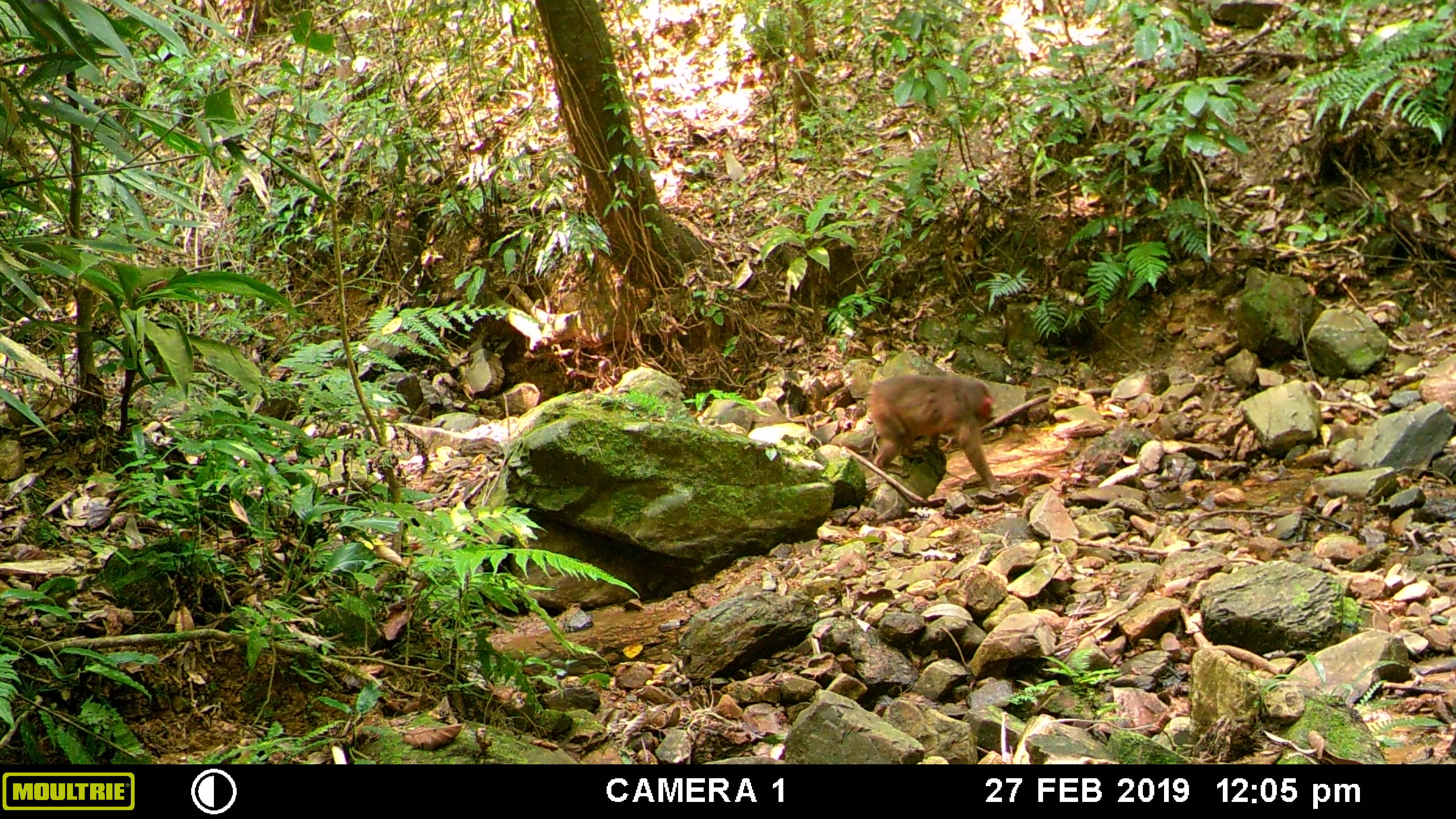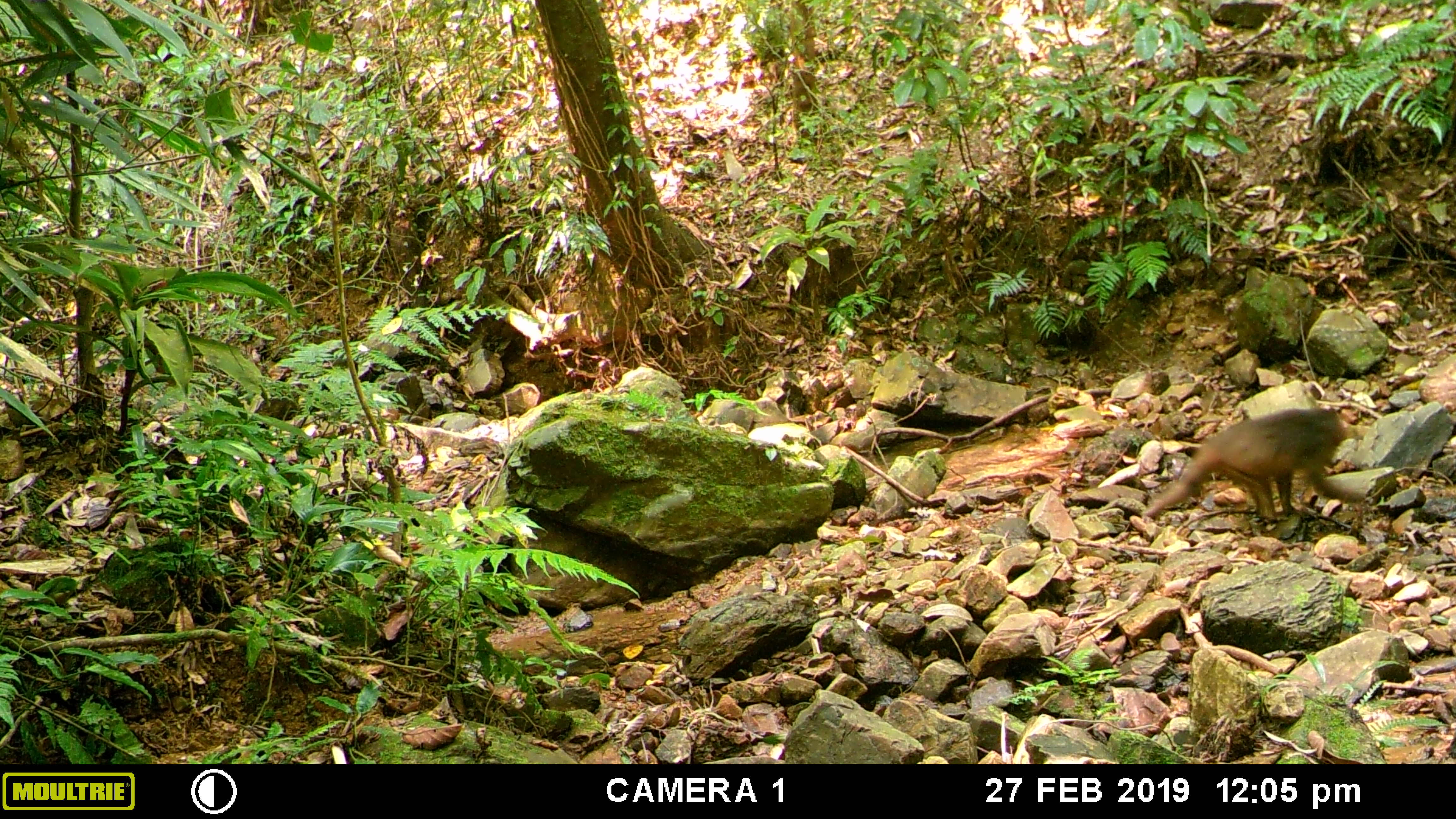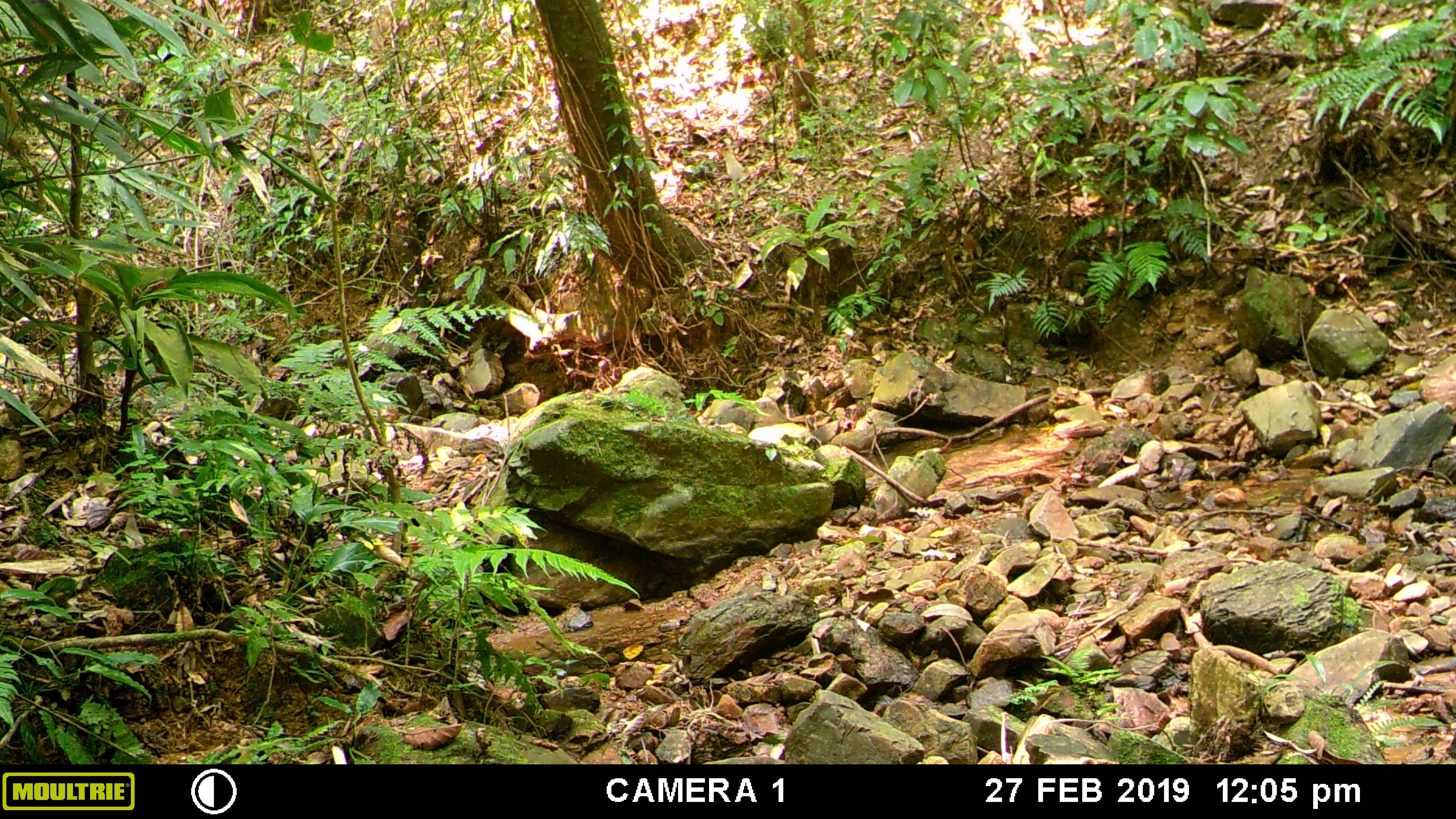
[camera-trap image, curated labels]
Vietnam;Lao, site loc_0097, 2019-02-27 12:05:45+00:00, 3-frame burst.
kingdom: Animalia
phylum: Chordata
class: Mammalia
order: Primates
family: Cercopithecidae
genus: Macaca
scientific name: Macaca arctoides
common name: stump-tailed macaque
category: stump tailed macaque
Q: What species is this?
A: Stump tailed macaque (stump-tailed macaque) (Macaca arctoides).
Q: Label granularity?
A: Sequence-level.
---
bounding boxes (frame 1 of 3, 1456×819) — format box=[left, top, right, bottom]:
stump tailed macaque: box=[863, 371, 1010, 497]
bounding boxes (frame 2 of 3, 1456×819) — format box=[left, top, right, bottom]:
stump tailed macaque: box=[1141, 405, 1365, 532]